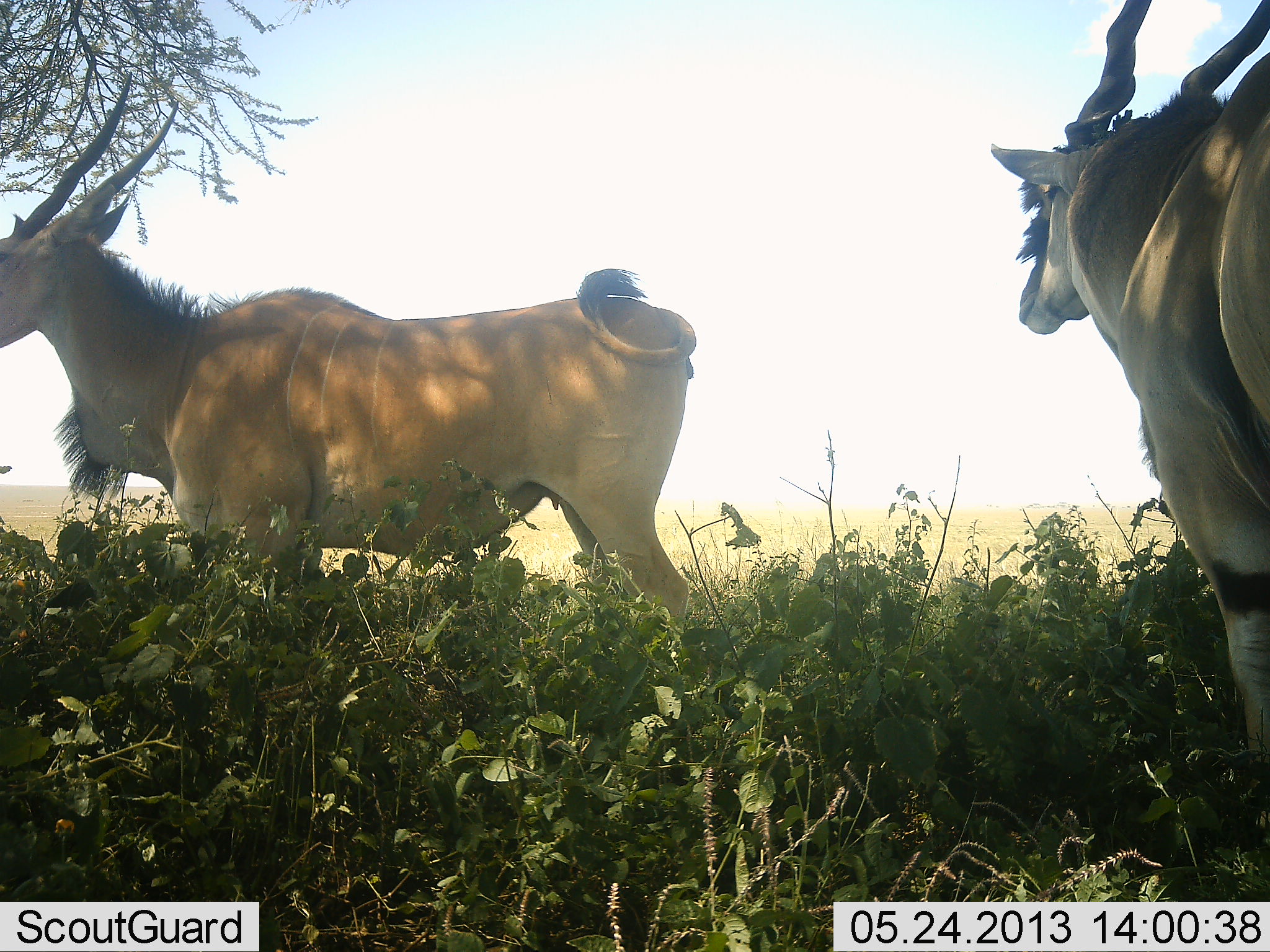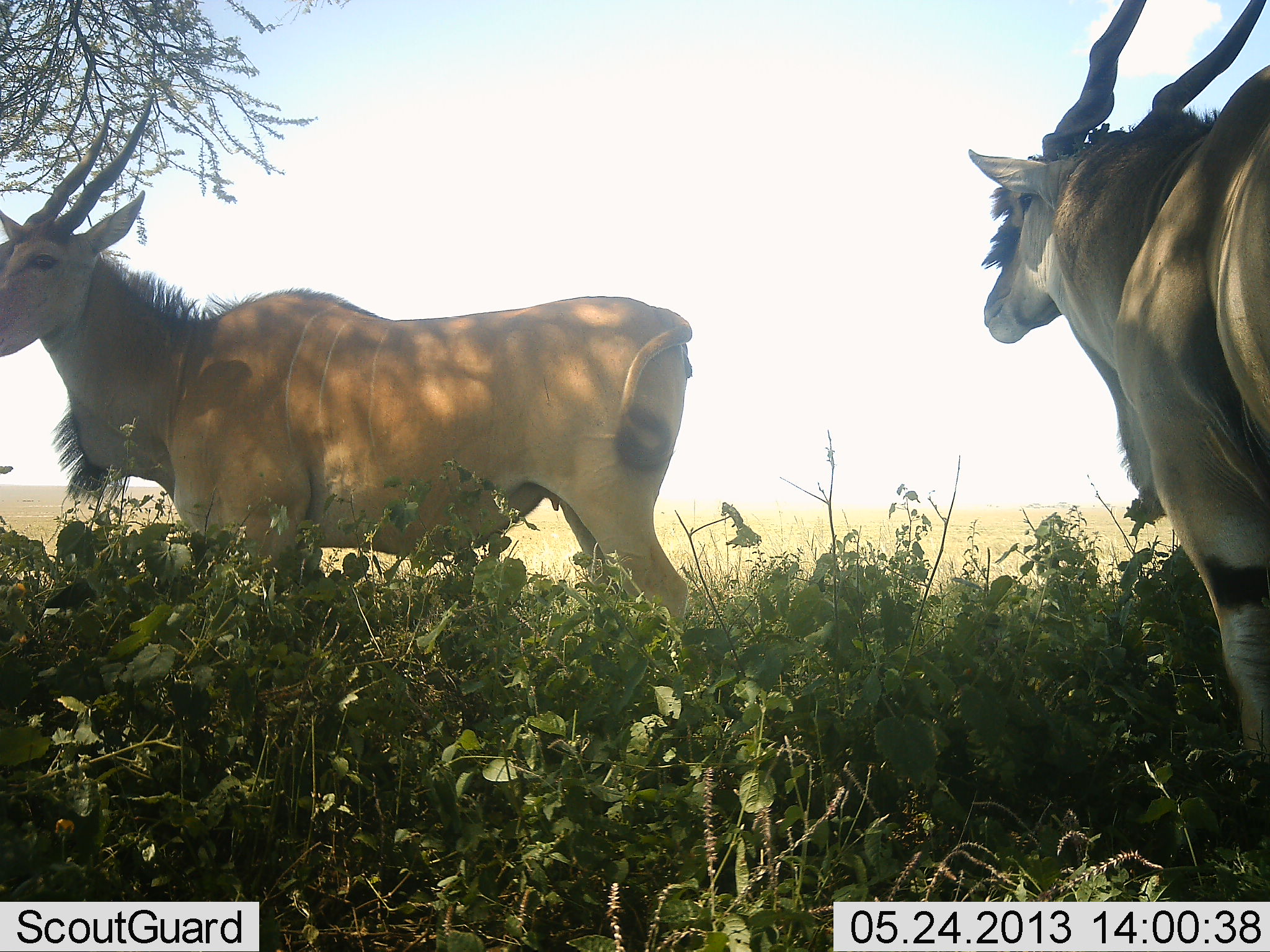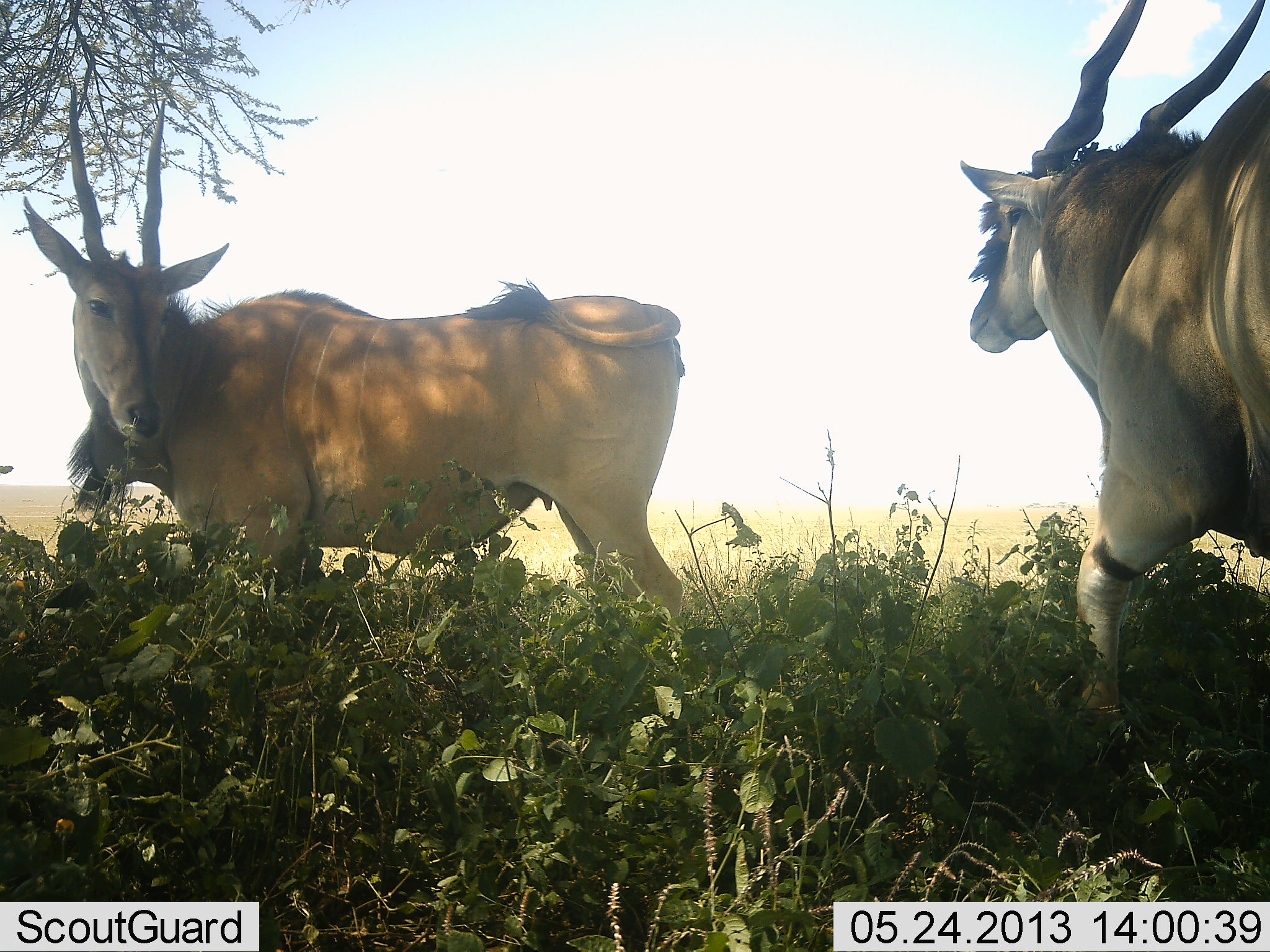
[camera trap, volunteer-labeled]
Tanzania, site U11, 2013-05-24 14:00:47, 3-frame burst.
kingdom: Animalia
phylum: Chordata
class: Mammalia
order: Artiodactyla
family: Bovidae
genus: Tragelaphus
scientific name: Tragelaphus oryx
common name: eland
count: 2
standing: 90%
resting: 10%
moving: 30%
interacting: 0%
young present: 0%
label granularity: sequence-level